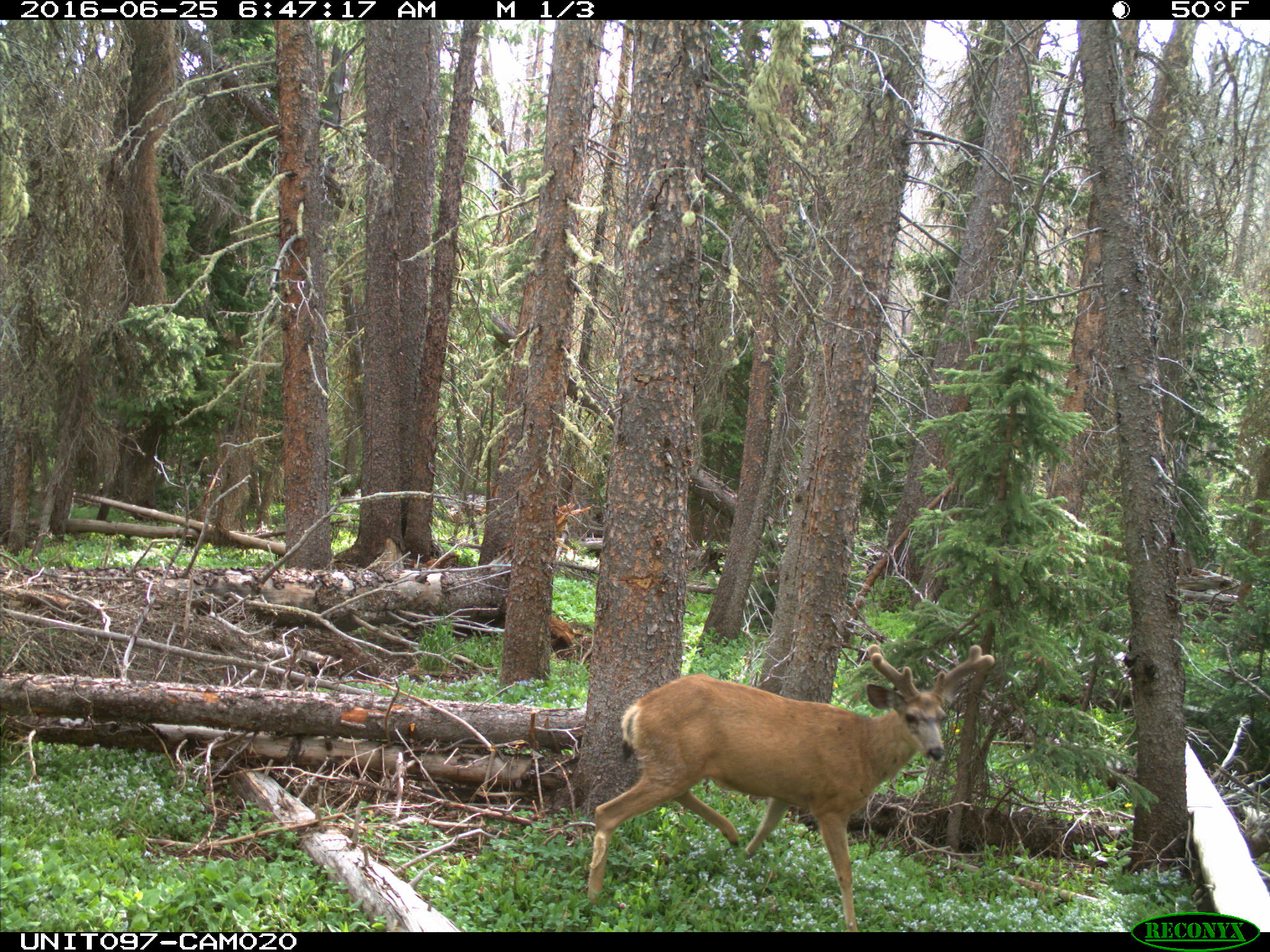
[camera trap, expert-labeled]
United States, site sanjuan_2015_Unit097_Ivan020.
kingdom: Animalia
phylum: Chordata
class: Mammalia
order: Artiodactyla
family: Cervidae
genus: Odocoileus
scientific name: Odocoileus hemionus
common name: mule deer